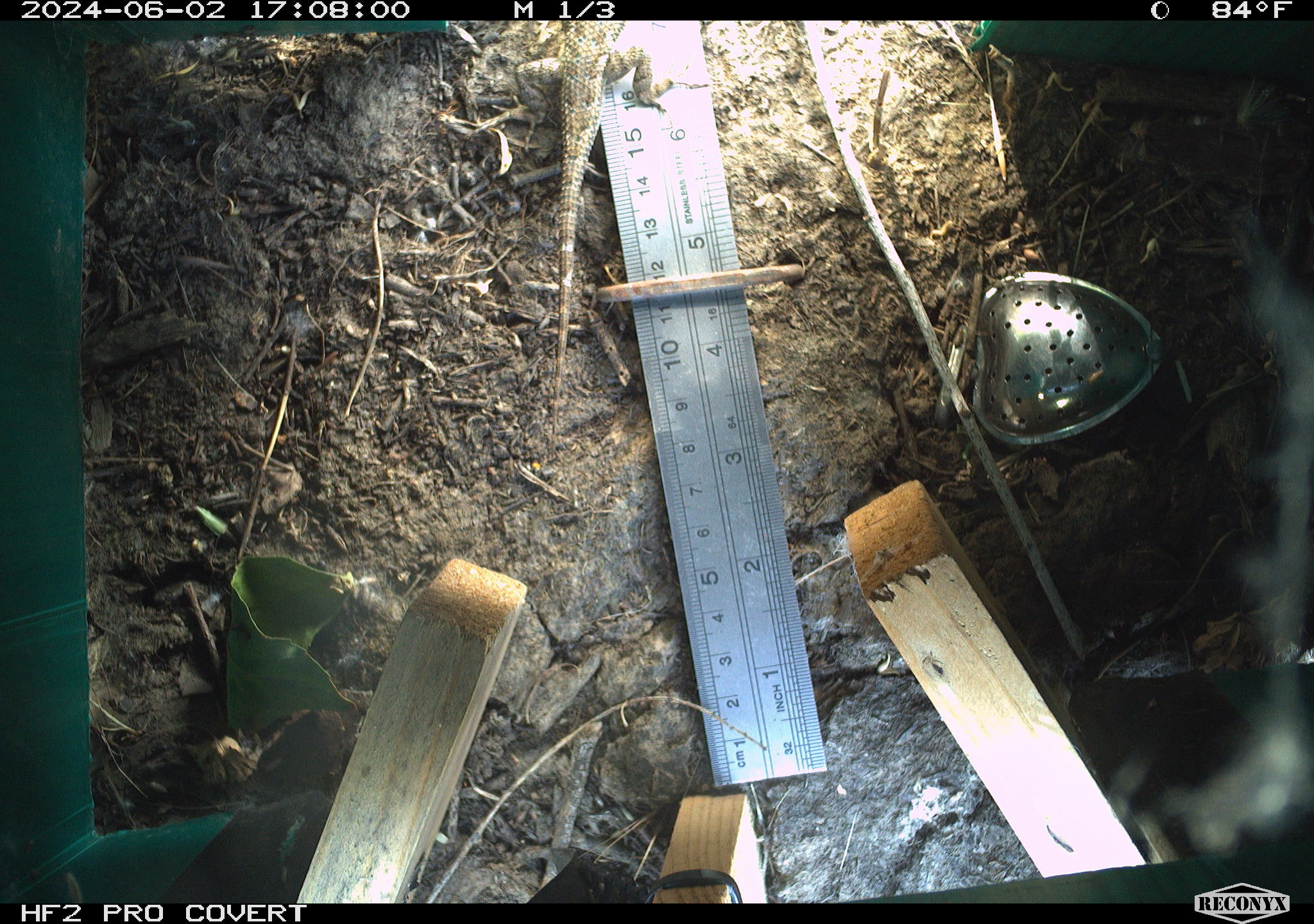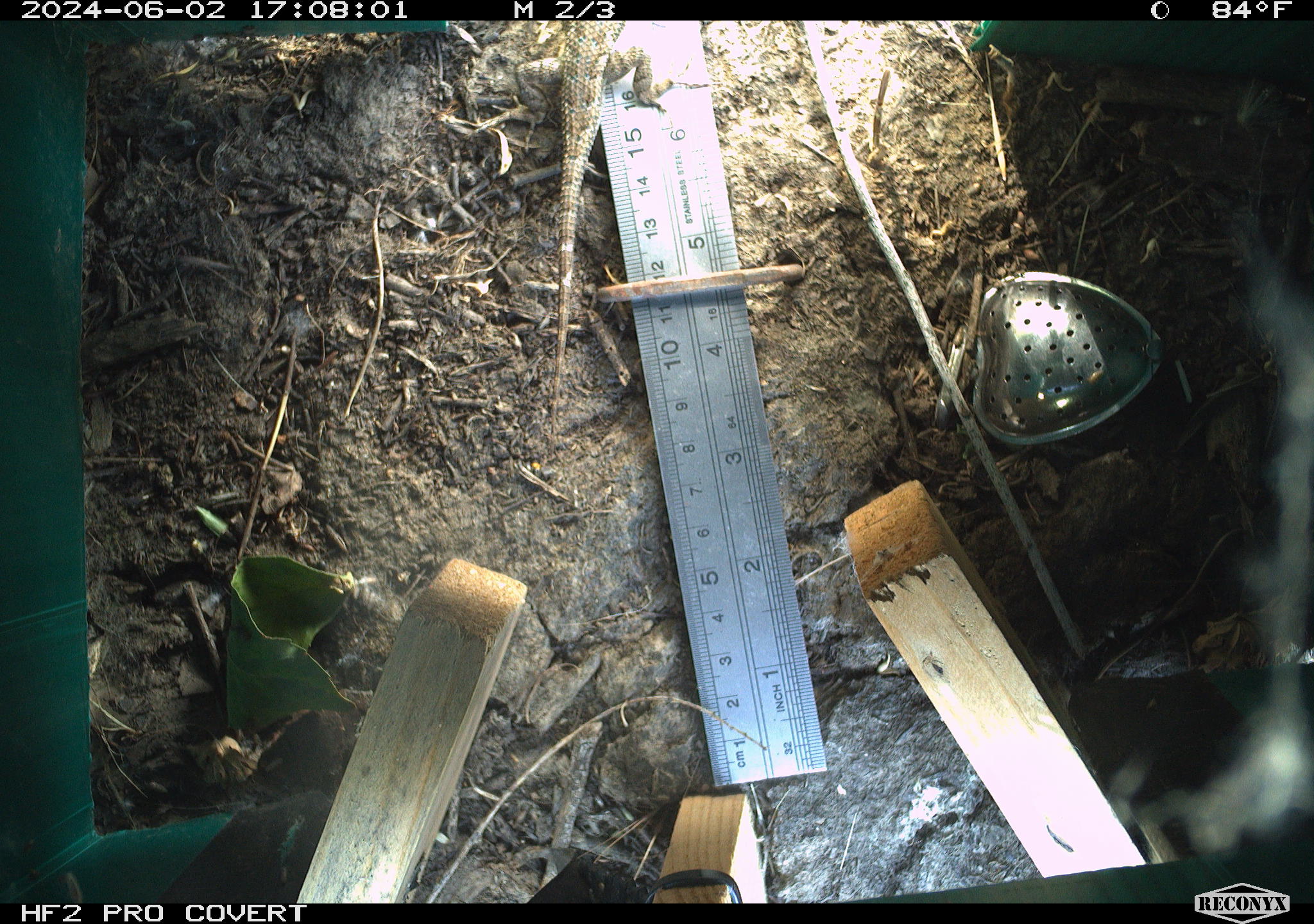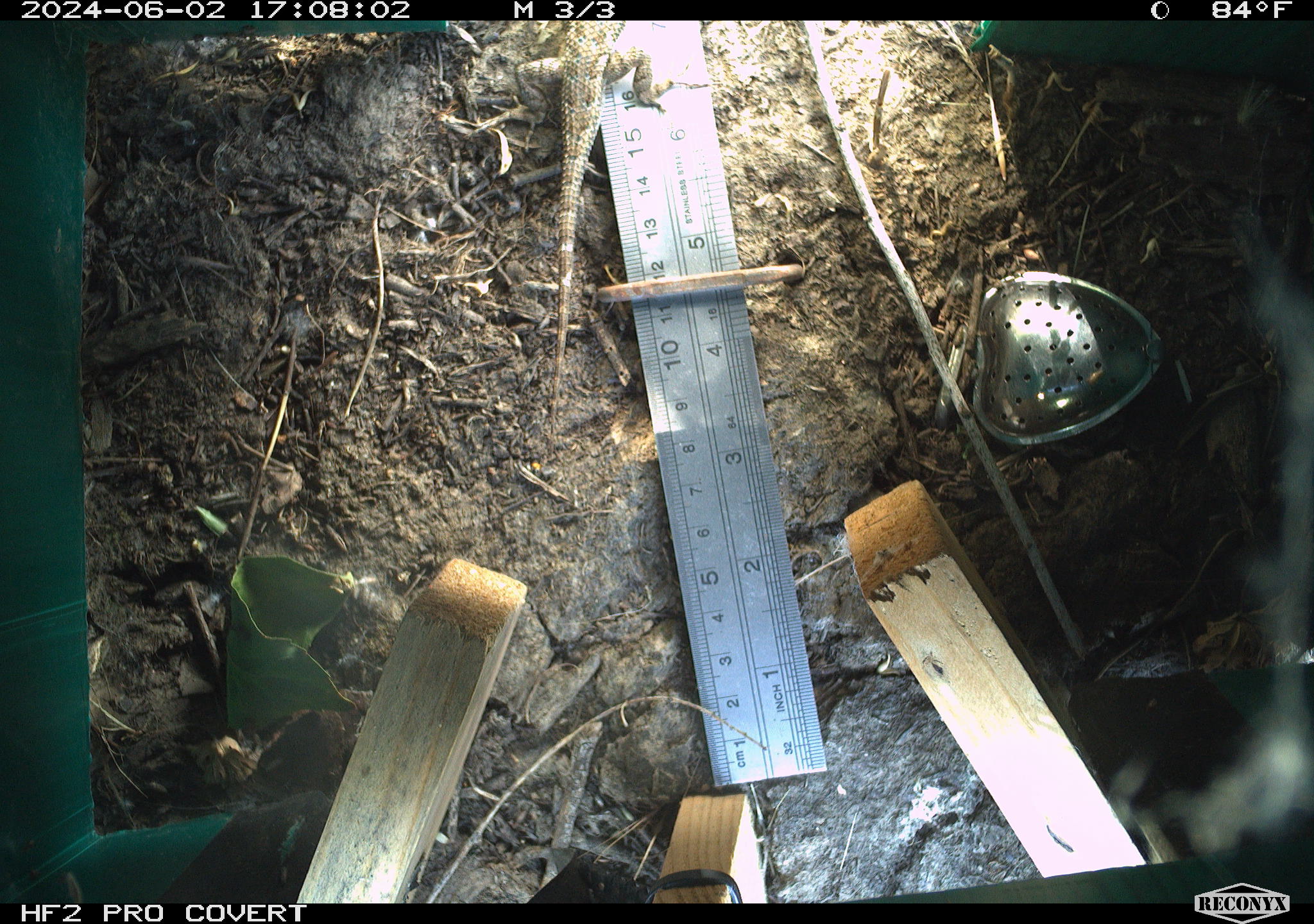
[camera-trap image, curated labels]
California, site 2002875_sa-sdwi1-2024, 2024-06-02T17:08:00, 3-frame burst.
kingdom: Animalia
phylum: Chordata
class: Reptilia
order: Squamata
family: Phrynosomatidae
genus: Sceloporus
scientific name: Sceloporus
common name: spiny lizards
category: sceloporus species